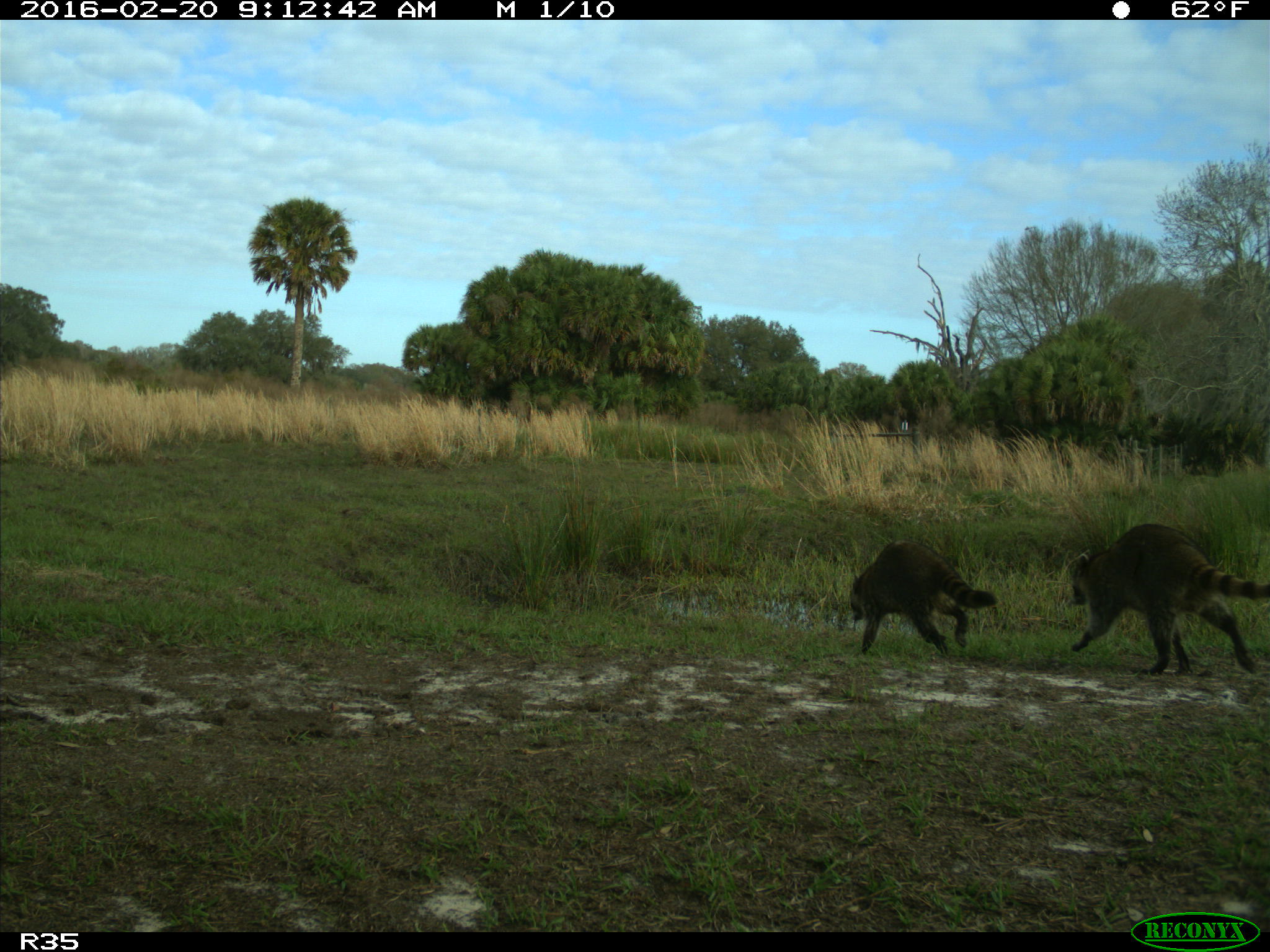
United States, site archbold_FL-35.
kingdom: Animalia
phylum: Chordata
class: Mammalia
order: Carnivora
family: Procyonidae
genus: Procyon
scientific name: Procyon lotor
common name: common raccoon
Procyon lotor (common raccoon).